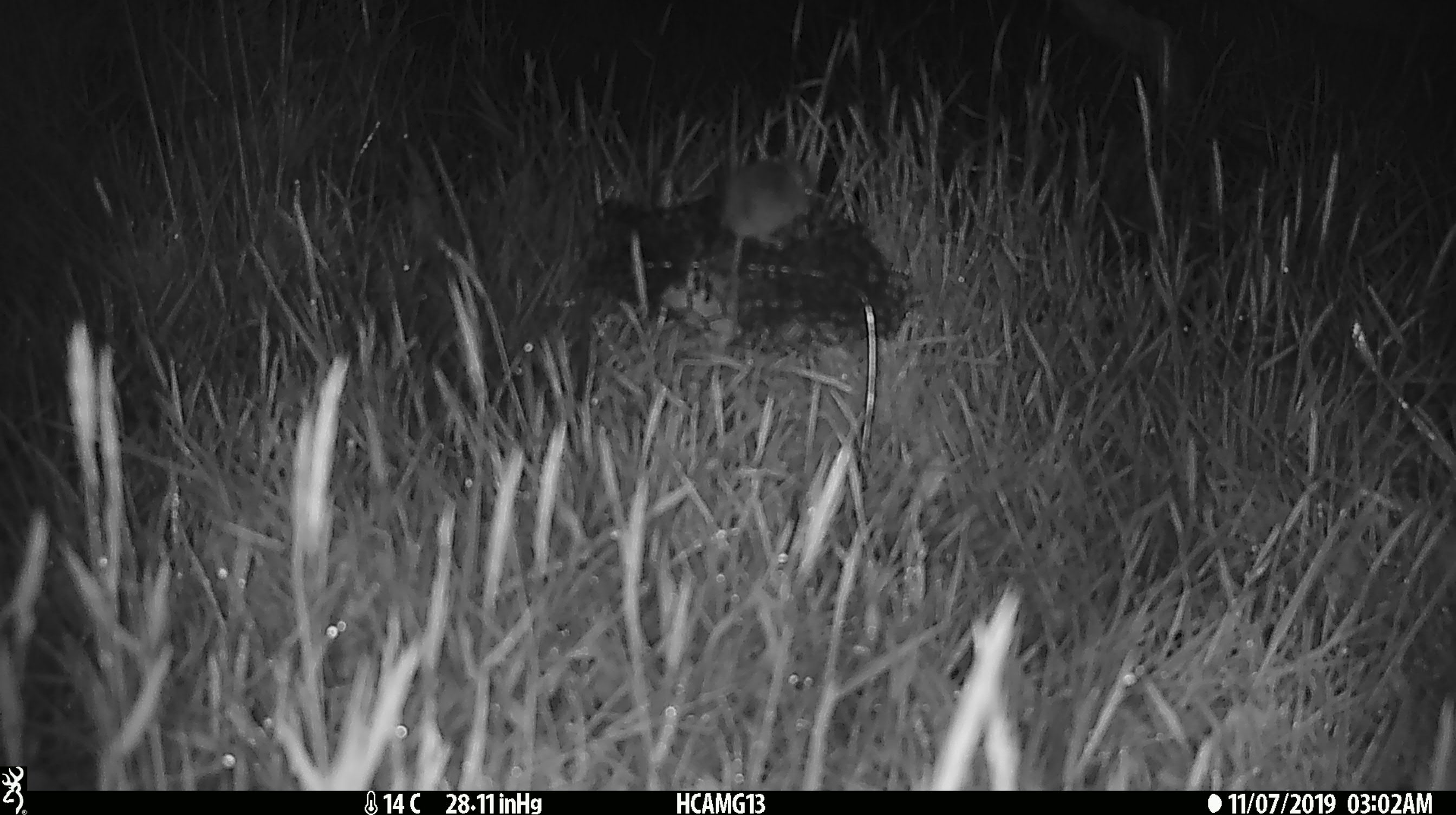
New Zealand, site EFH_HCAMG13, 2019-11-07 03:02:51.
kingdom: Animalia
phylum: Chordata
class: Mammalia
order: Rodentia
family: Muridae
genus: Mus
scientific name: Mus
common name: mouse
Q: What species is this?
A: Mouse (Mus).